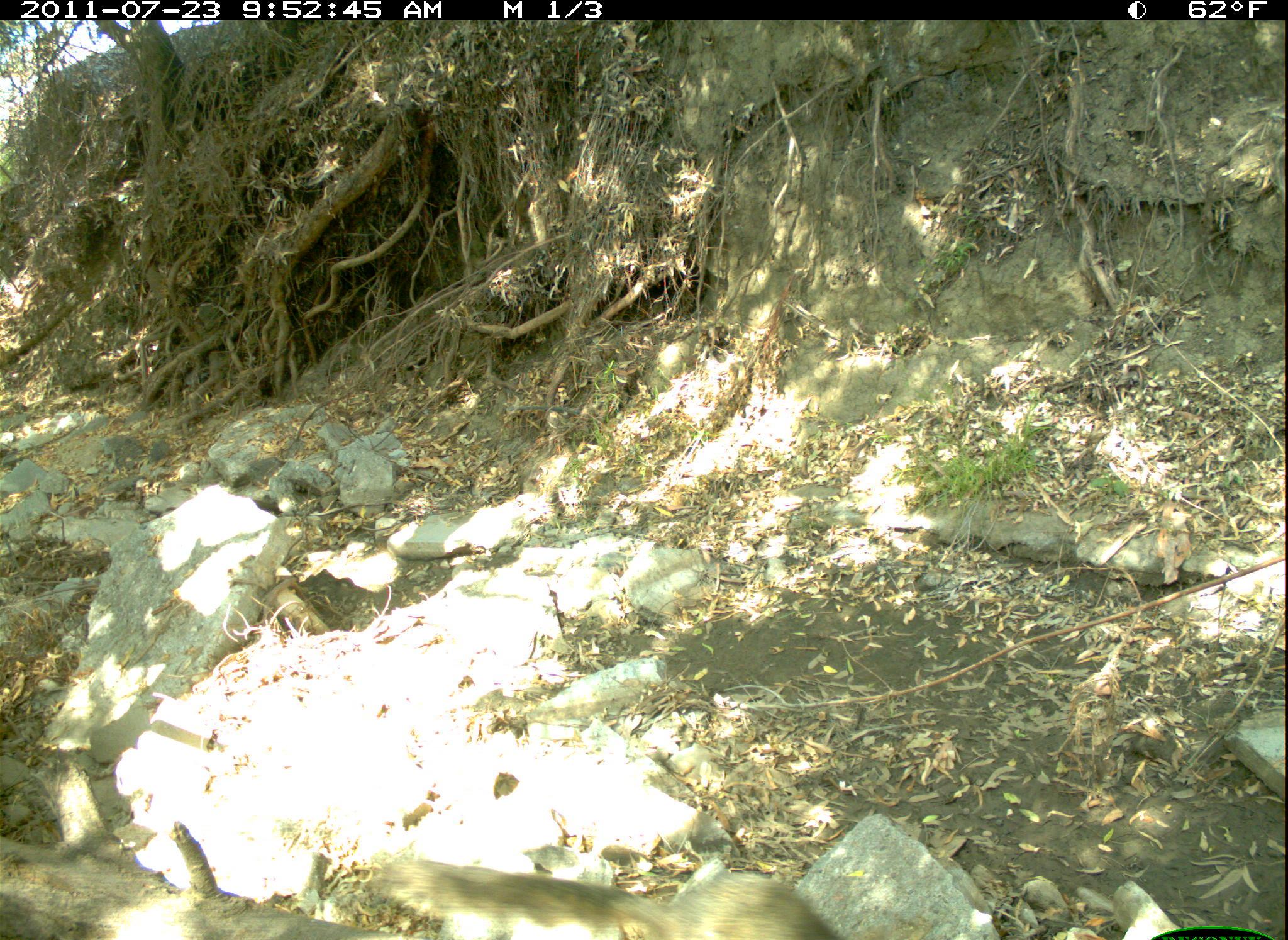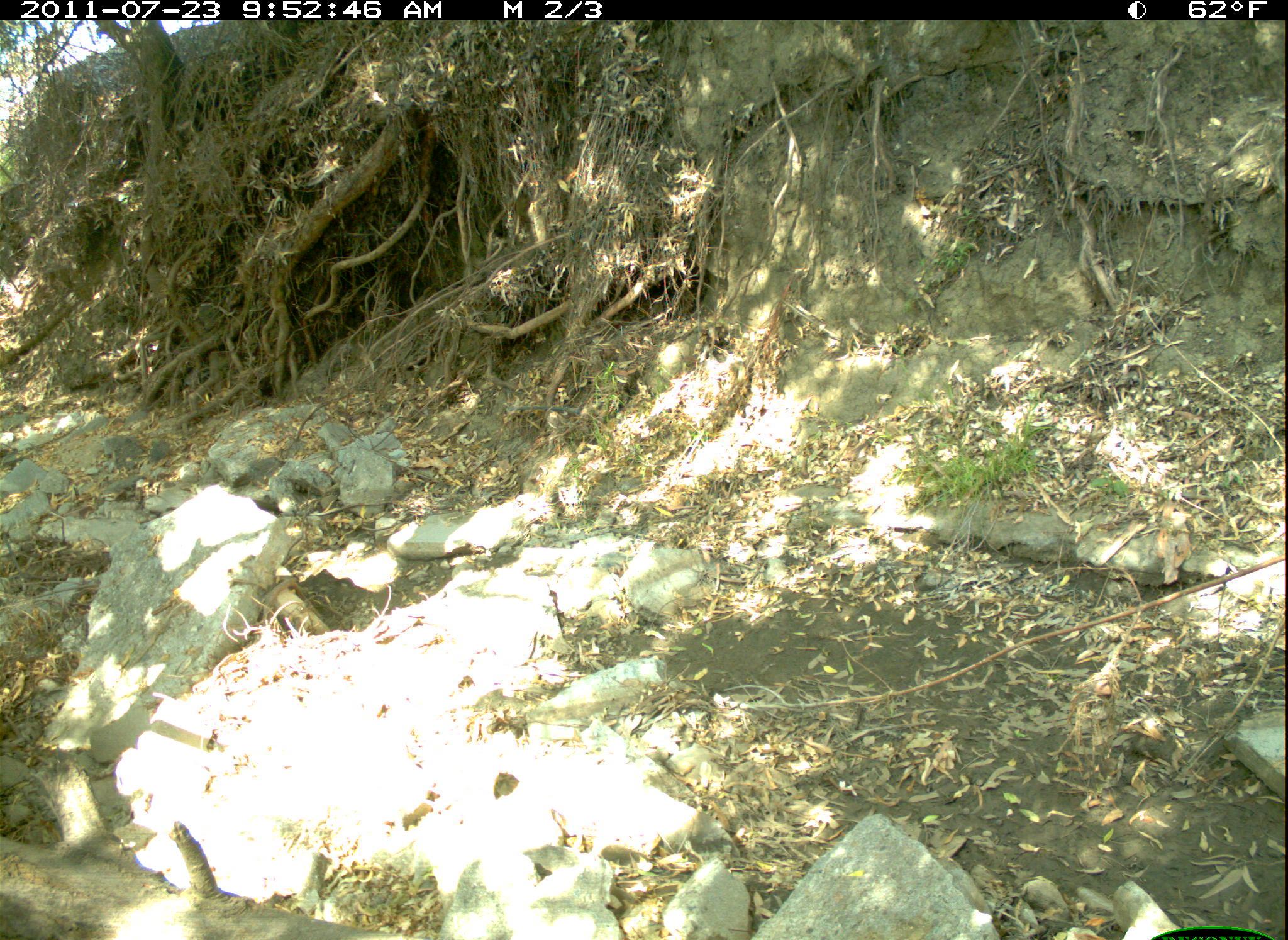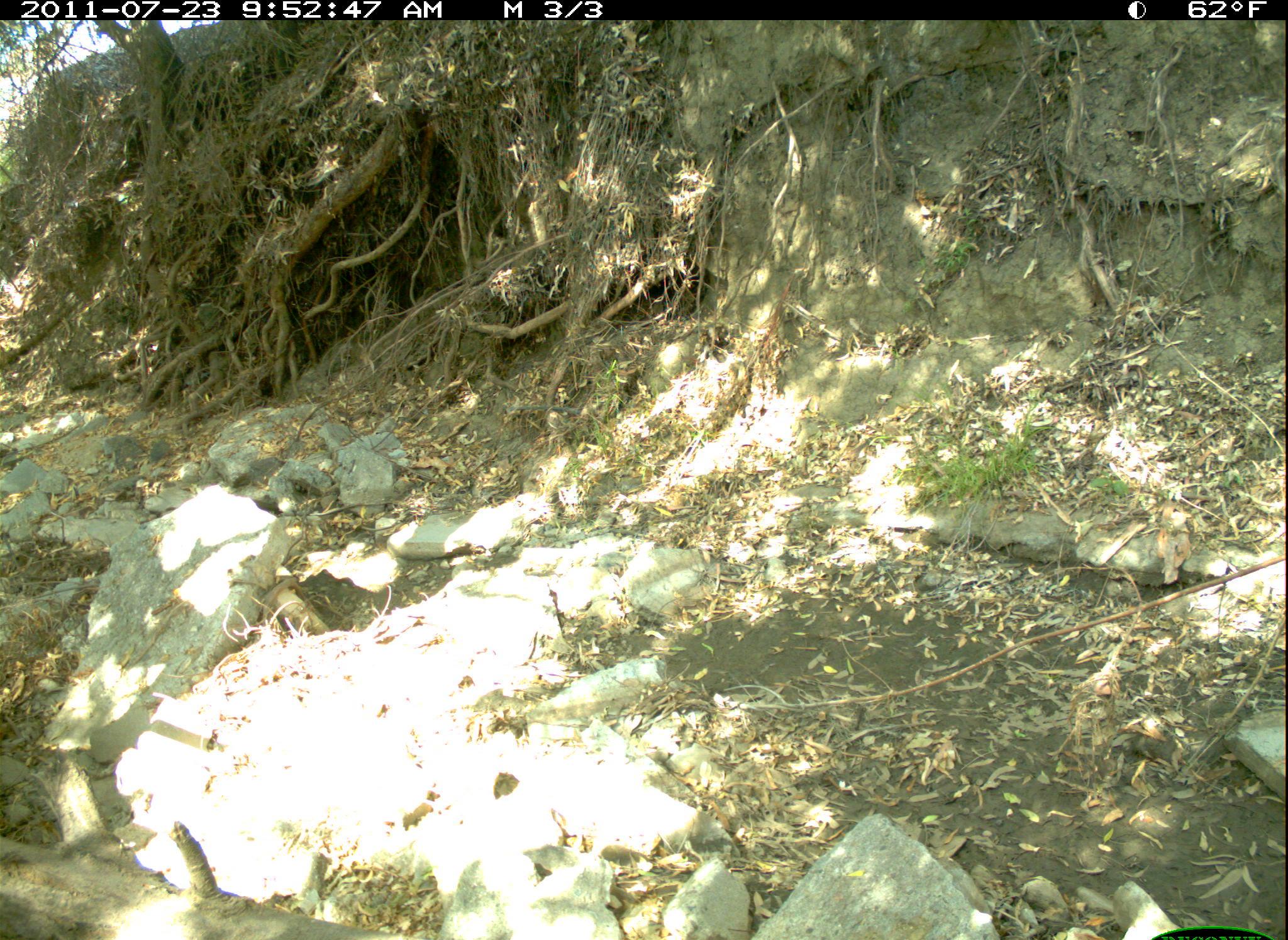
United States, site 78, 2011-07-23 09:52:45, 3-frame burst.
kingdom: Animalia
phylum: Chordata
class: Mammalia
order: Rodentia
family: Sciuridae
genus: Sciurus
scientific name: Sciurus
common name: squirrel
Squirrel (Sciurus).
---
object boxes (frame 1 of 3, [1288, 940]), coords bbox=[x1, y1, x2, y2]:
squirrel: bbox=[353, 834, 900, 940]